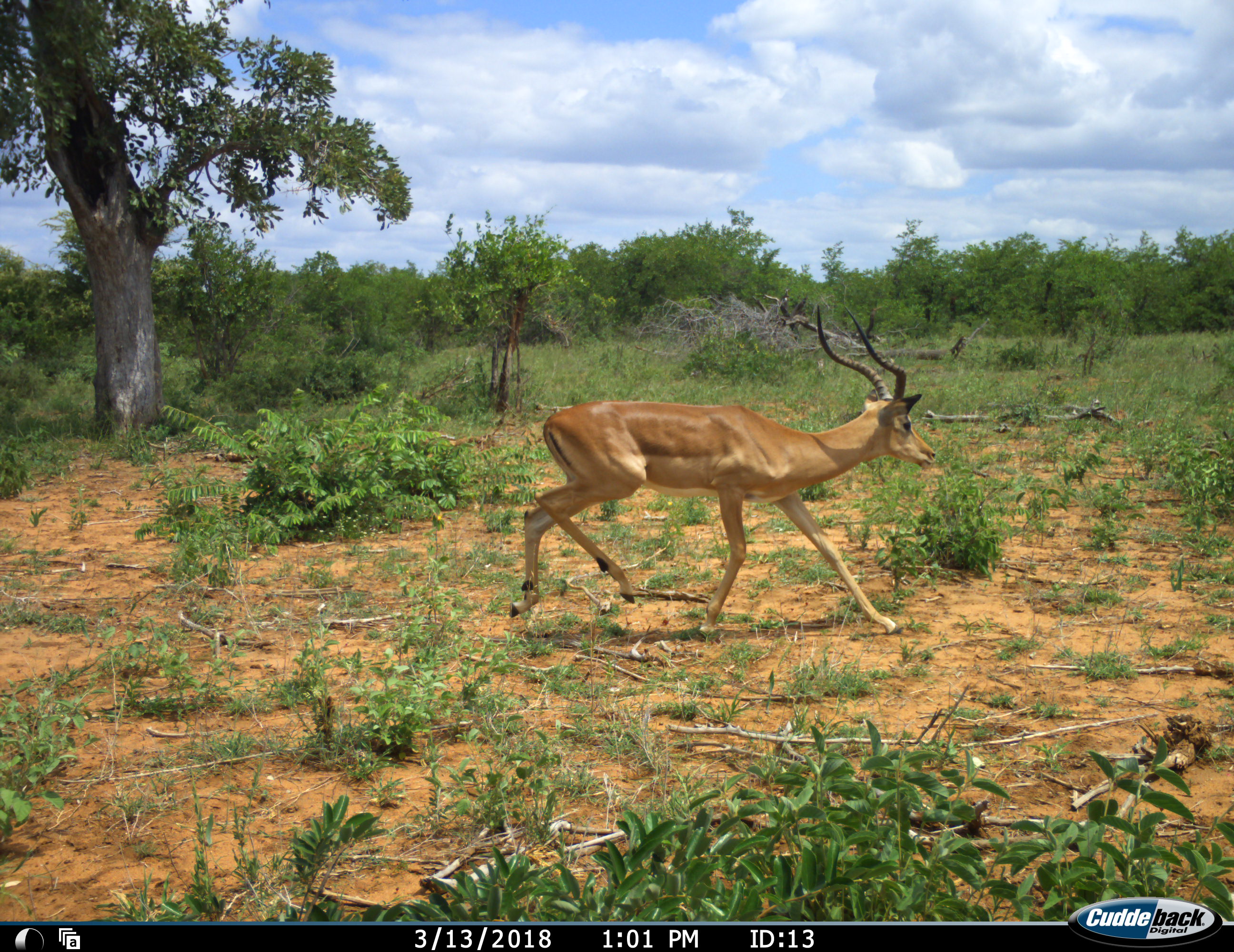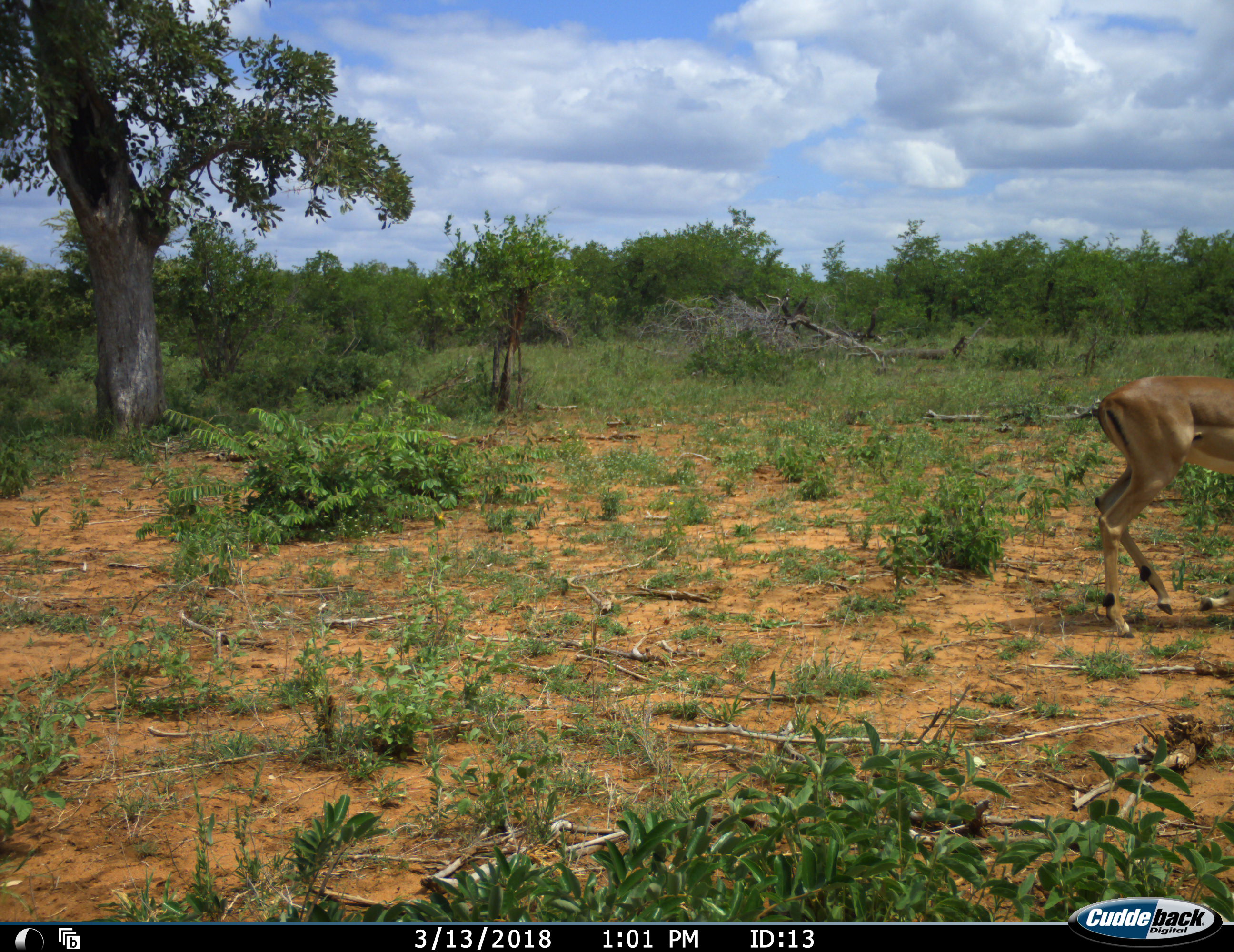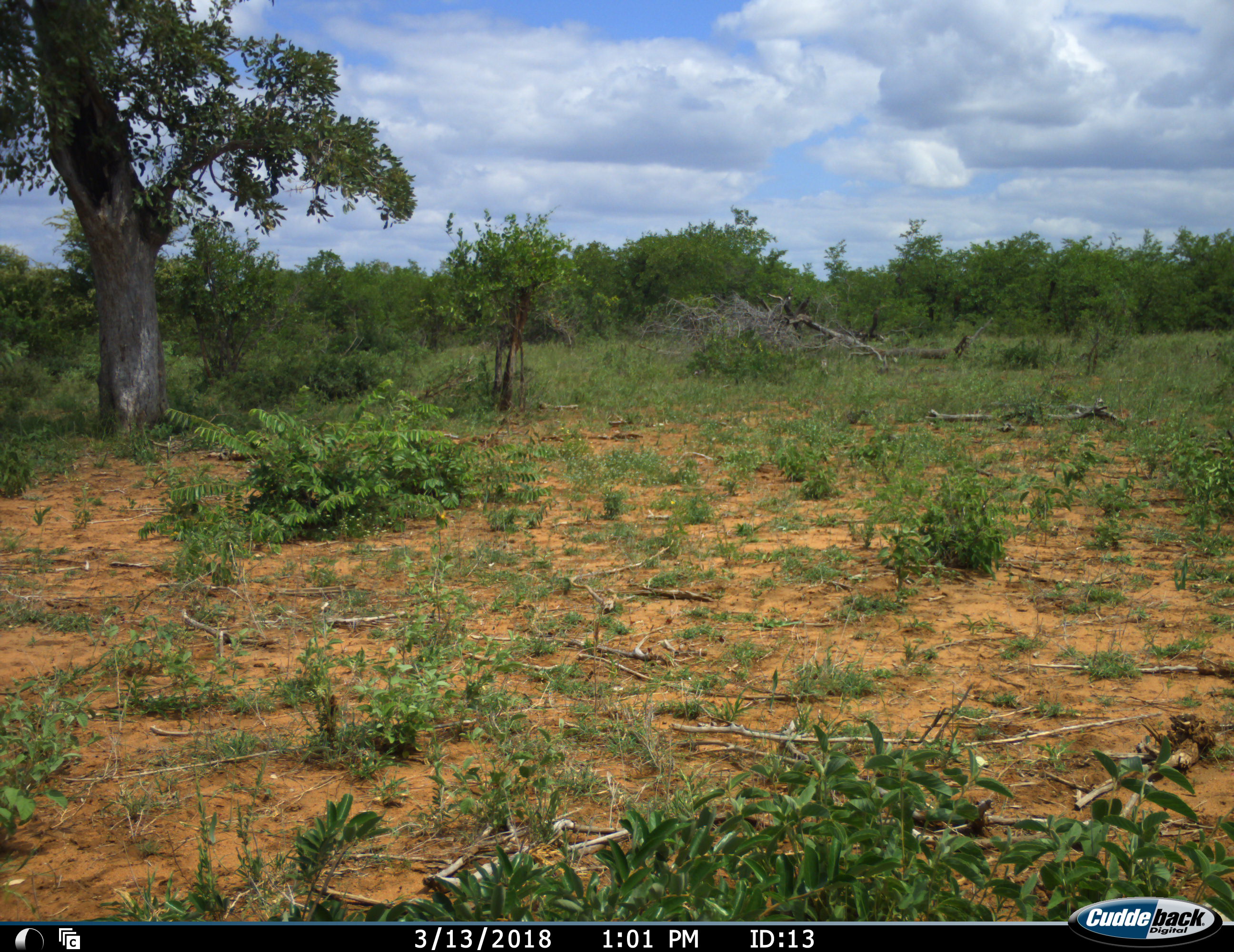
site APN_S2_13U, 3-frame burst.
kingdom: Animalia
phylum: Chordata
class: Mammalia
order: Artiodactyla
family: Bovidae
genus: Aepyceros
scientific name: Aepyceros melampus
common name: impala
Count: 1.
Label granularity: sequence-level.